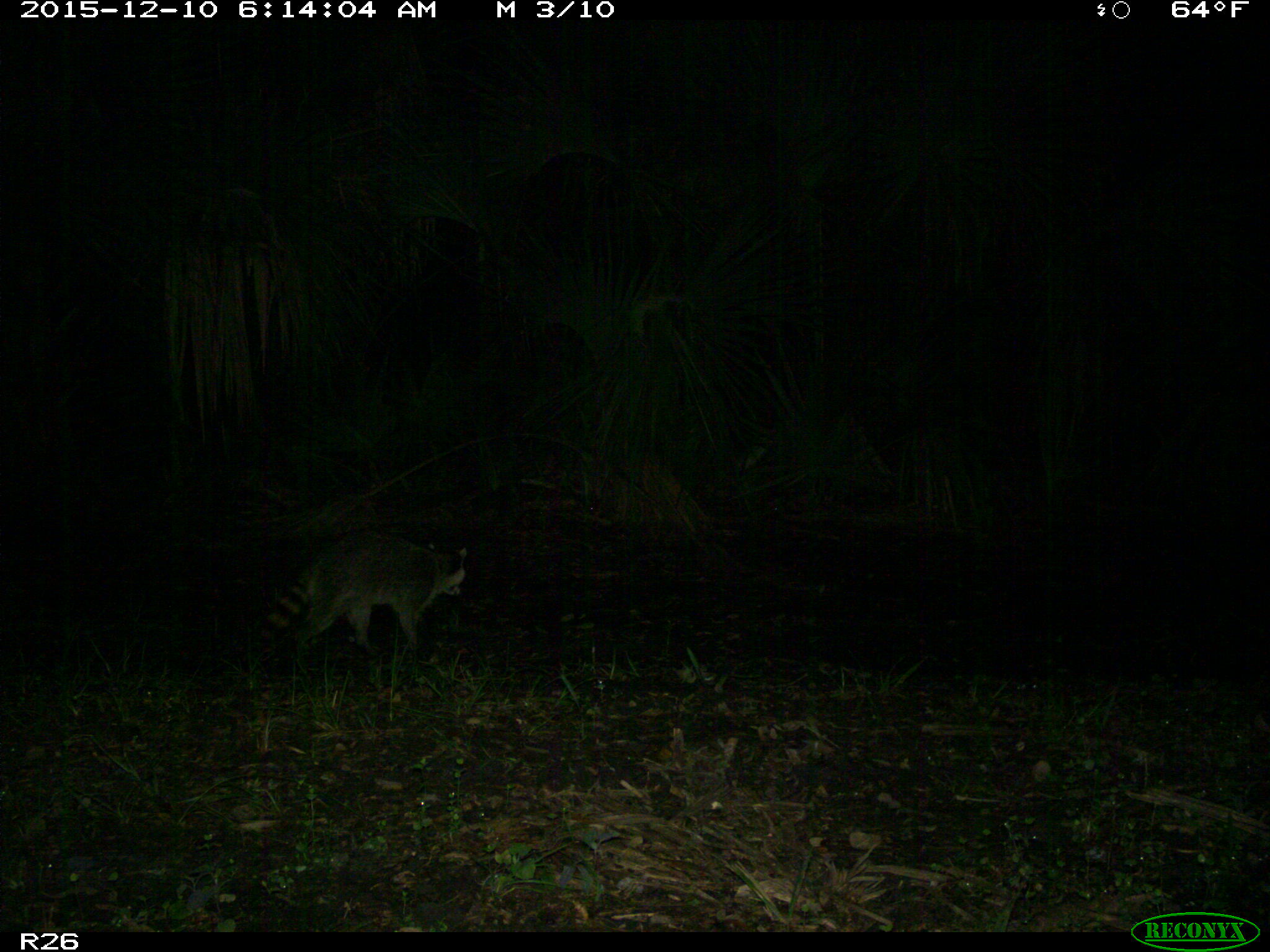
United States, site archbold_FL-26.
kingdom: Animalia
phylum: Chordata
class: Mammalia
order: Carnivora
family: Procyonidae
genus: Procyon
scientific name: Procyon lotor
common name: common raccoon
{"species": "Procyon lotor (common raccoon)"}